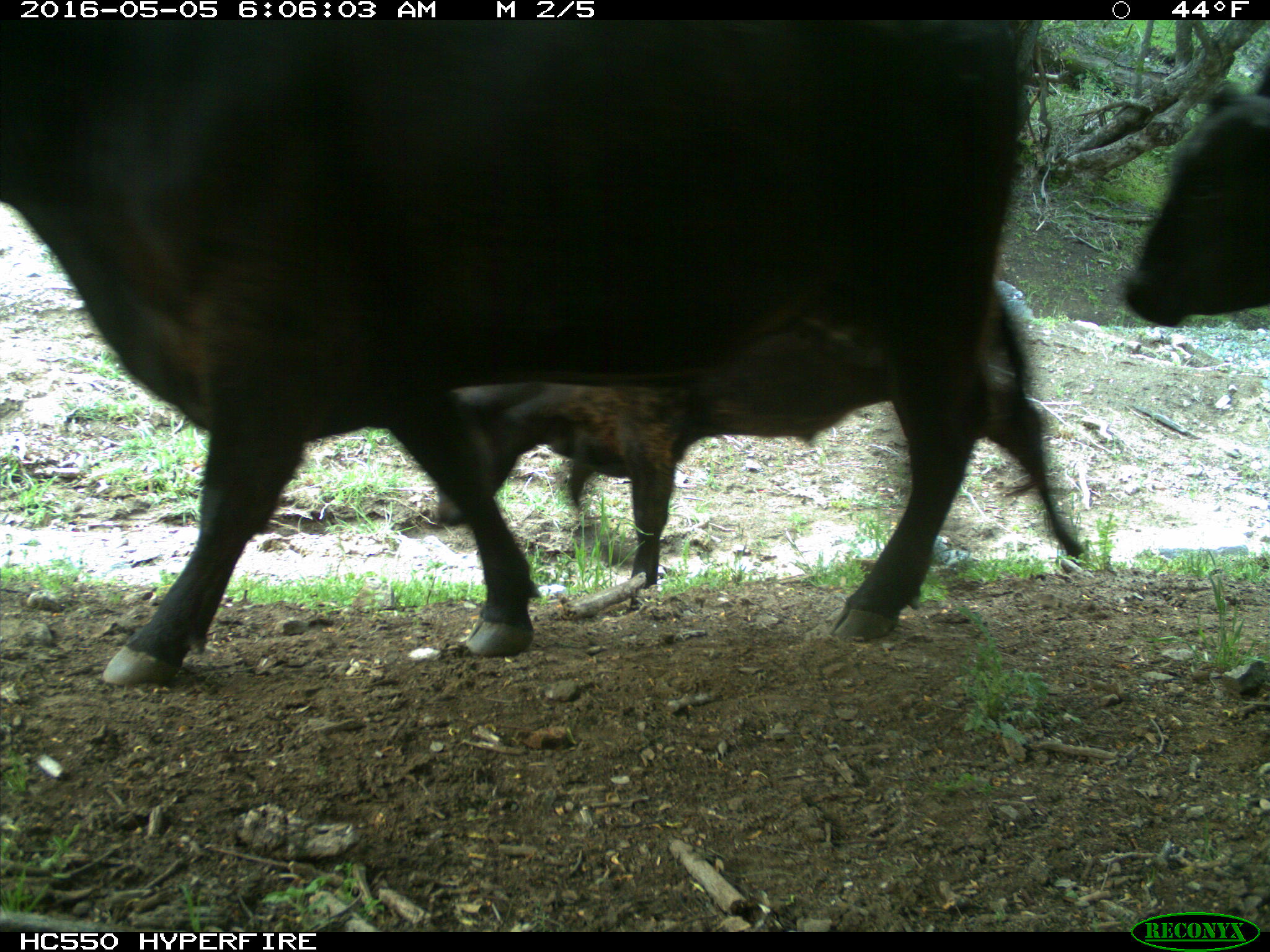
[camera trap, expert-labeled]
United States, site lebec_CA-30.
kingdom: Animalia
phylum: Chordata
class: Mammalia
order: Artiodactyla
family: Bovidae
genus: Bos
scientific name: Bos taurus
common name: domestic cow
Bos taurus (domestic cow).